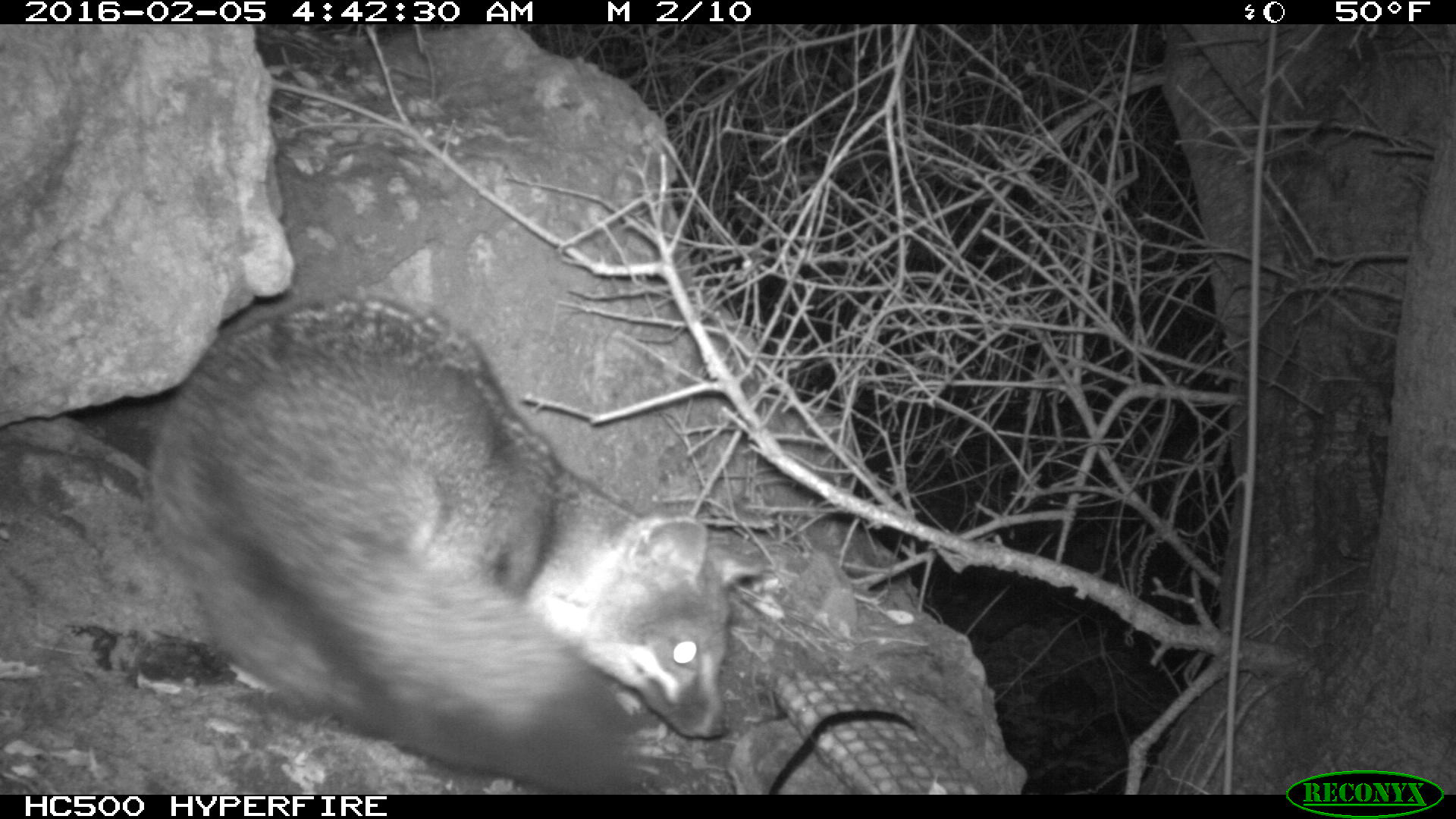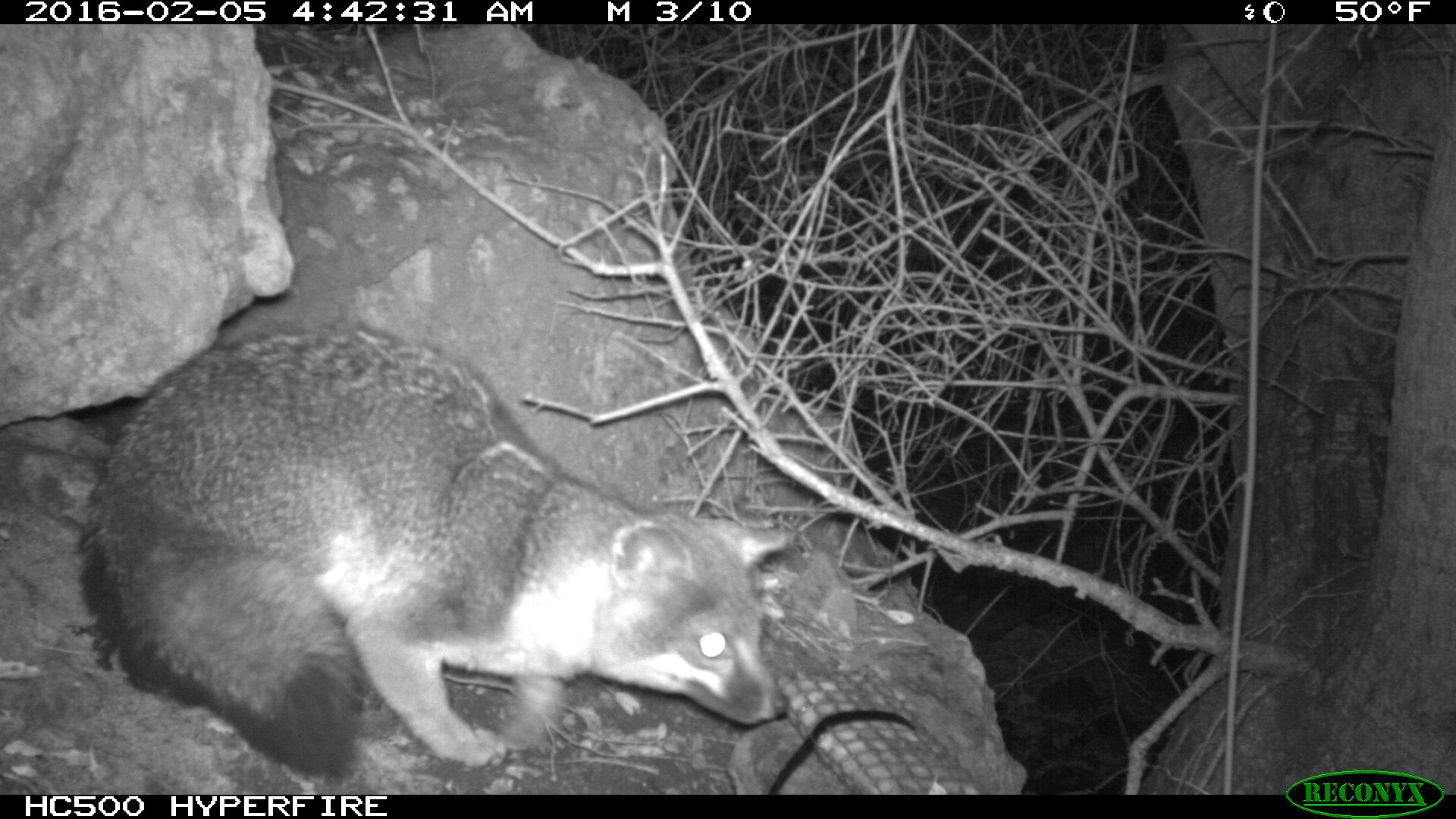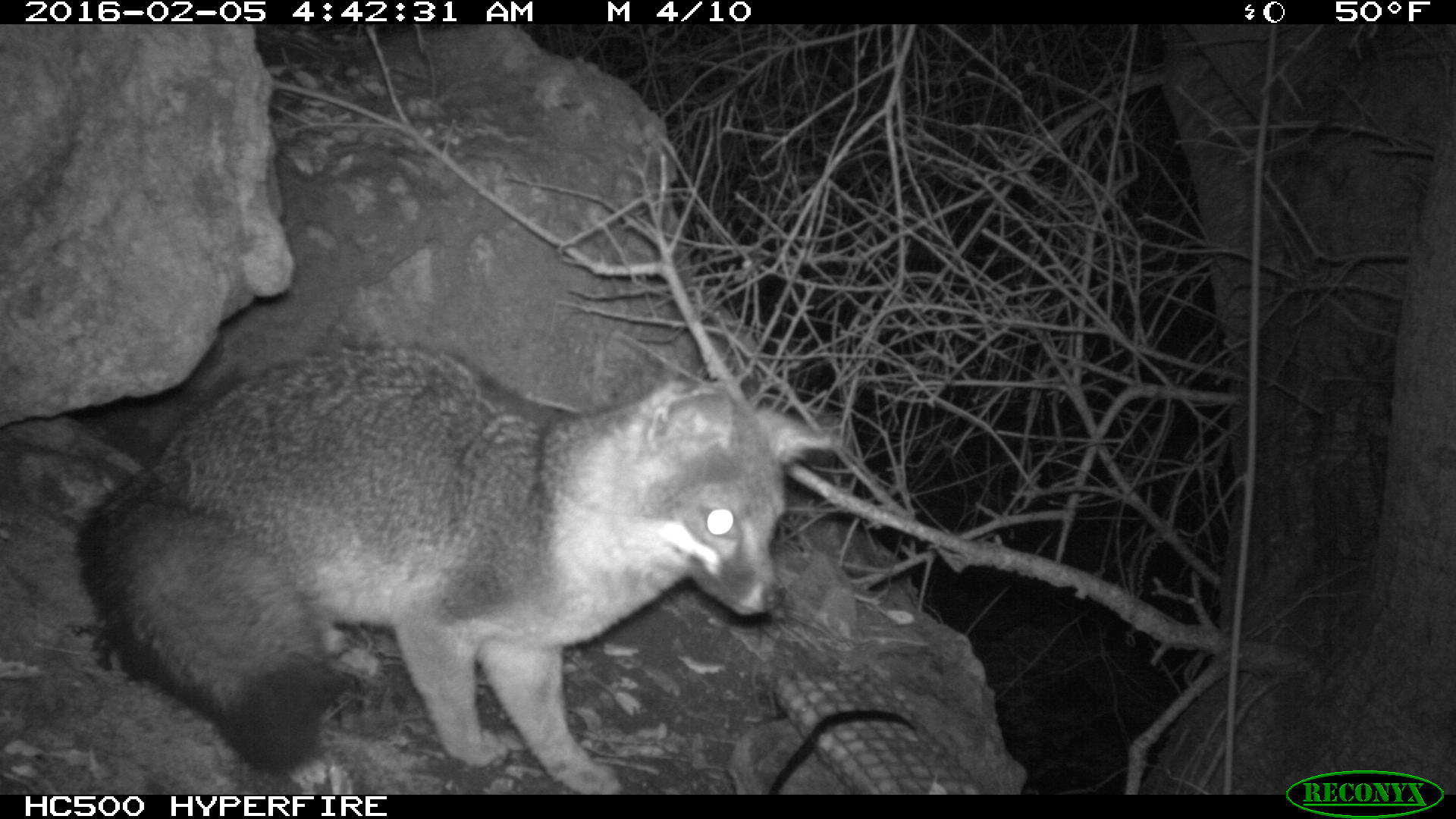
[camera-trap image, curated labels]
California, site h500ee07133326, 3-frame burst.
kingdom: Animalia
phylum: Chordata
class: Mammalia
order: Carnivora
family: Canidae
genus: Urocyon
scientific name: Urocyon littoralis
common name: island fox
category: fox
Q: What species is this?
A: Fox (island fox) (Urocyon littoralis).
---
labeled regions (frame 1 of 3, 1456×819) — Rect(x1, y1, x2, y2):
fox: Rect(145, 293, 763, 795)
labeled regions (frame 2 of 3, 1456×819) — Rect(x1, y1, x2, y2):
fox: Rect(79, 316, 792, 786)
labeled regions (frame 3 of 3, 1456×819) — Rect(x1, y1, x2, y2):
fox: Rect(73, 338, 843, 792)